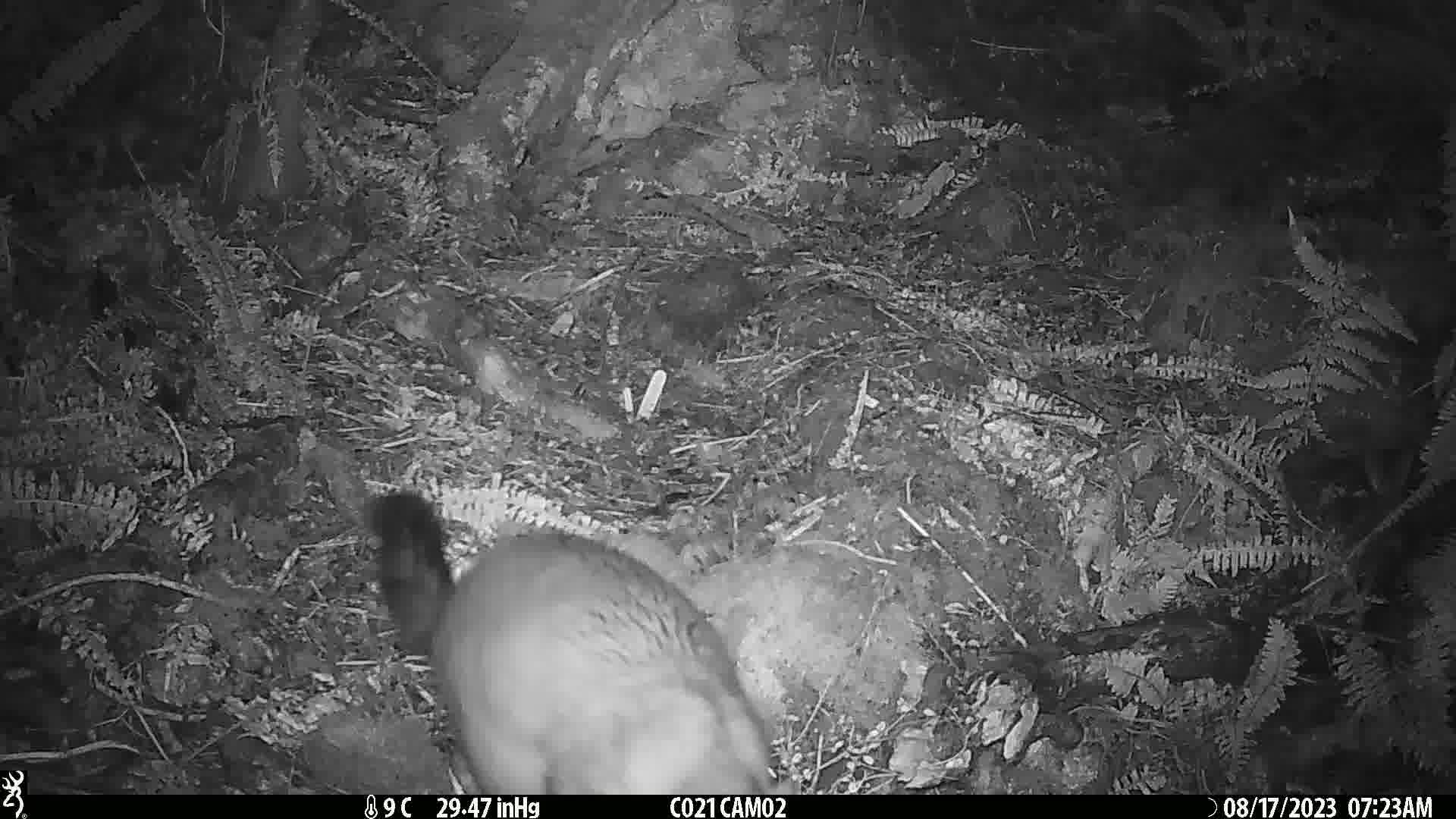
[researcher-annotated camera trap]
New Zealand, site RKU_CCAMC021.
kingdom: Animalia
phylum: Chordata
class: Mammalia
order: Diprotodontia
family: Phalangeridae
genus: Trichosurus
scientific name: Trichosurus vulpecula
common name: common brushtail possum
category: possum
Possum (common brushtail possum) (Trichosurus vulpecula).